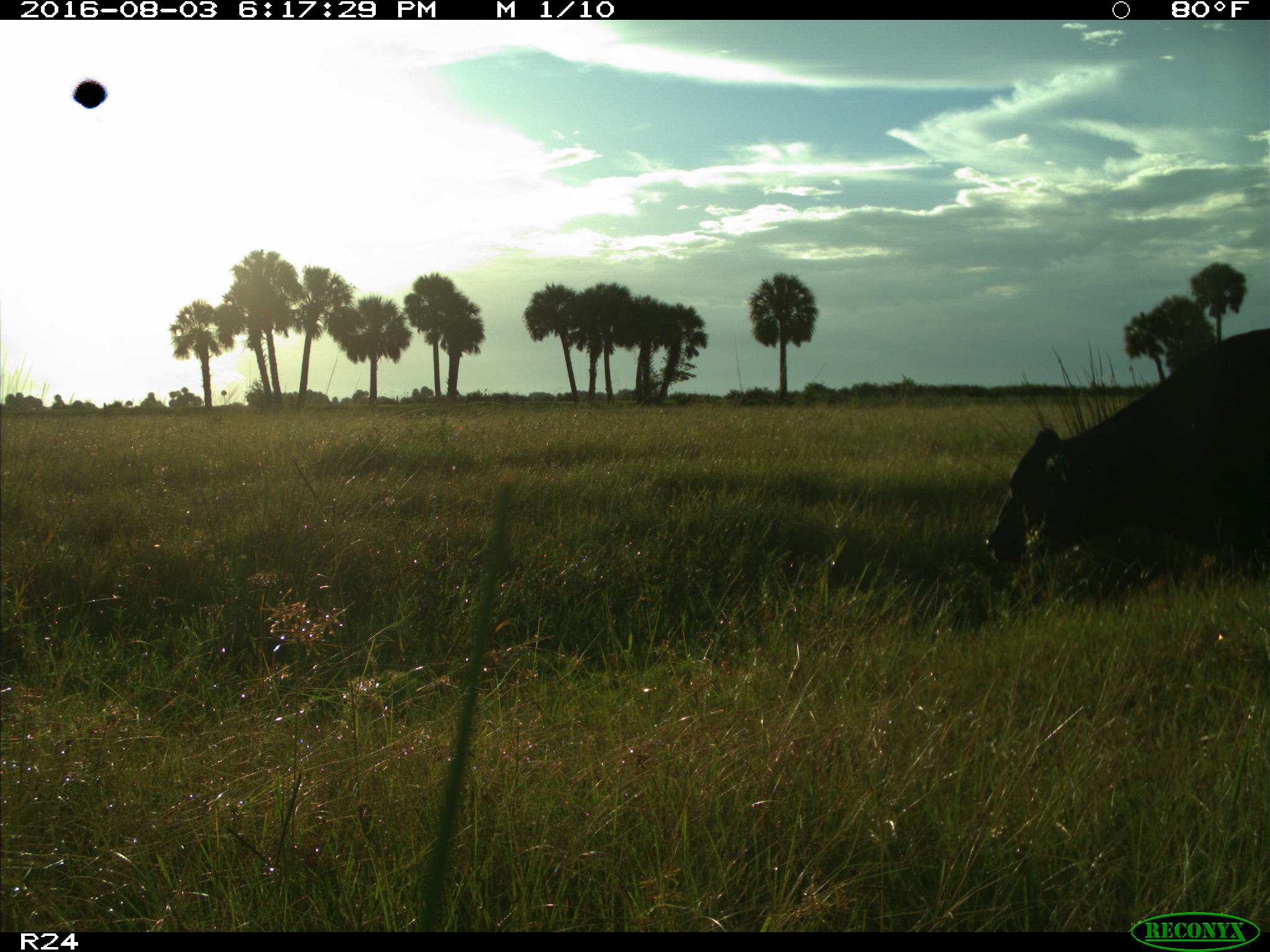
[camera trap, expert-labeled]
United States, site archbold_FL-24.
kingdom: Animalia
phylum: Chordata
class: Mammalia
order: Artiodactyla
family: Bovidae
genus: Bos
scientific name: Bos taurus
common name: domestic cow